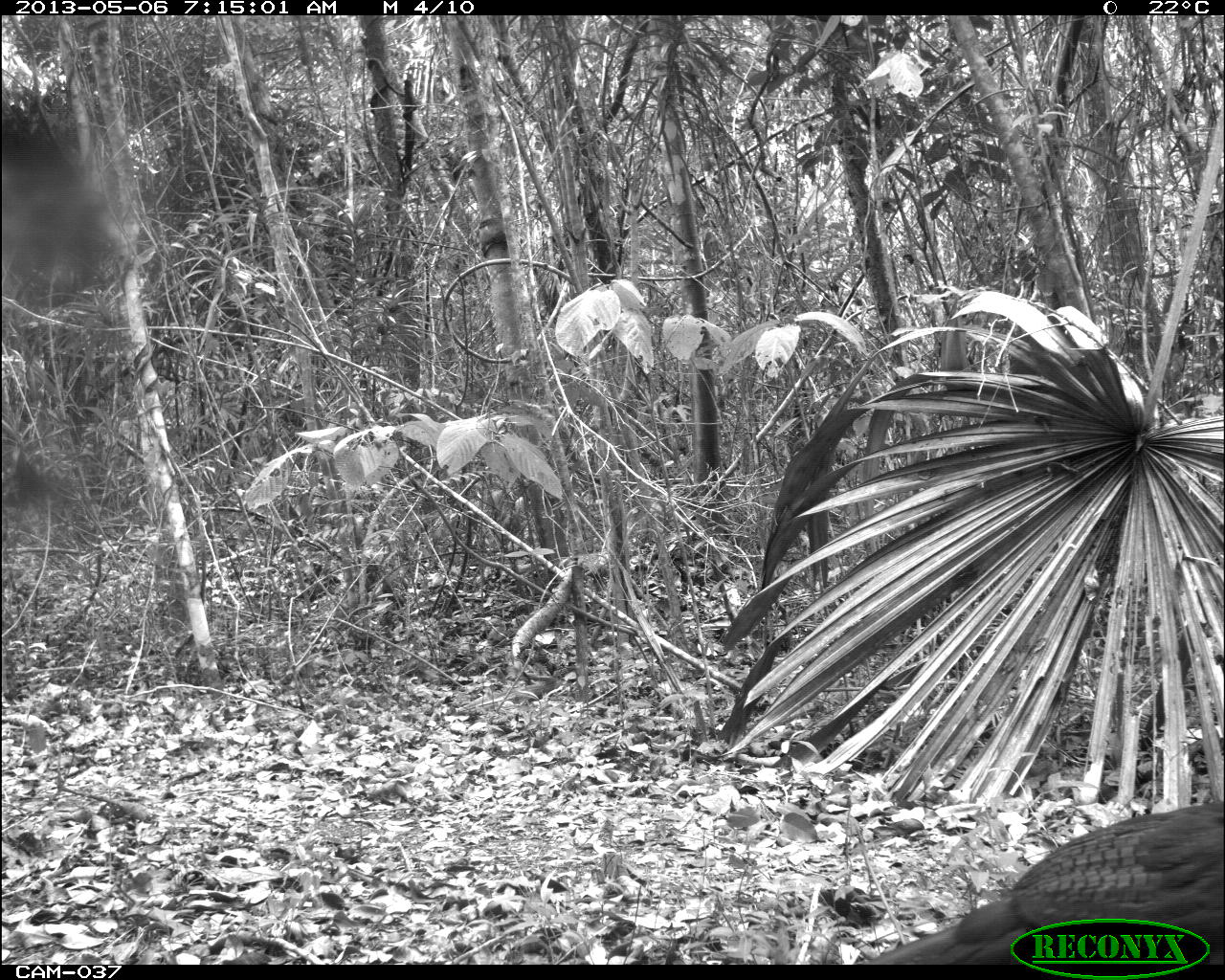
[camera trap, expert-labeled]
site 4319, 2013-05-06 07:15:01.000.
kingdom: Animalia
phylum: Chordata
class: Aves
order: Galliformes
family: Cracidae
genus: Crax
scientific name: Crax rubra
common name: great curassow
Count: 1.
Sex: female.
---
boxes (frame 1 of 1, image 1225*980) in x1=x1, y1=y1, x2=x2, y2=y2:
crax rubra: x1=855, y1=803, x2=1225, y2=961